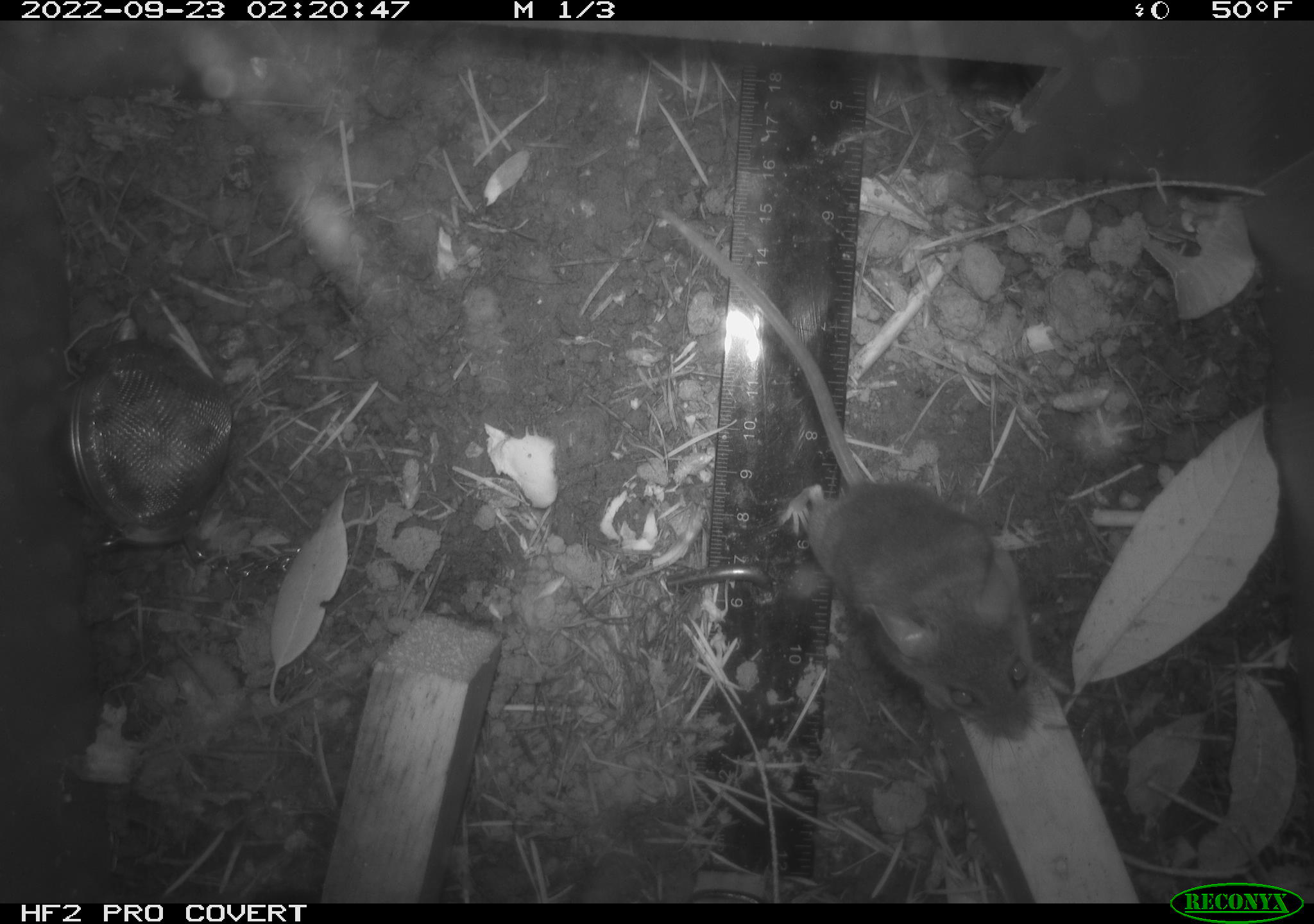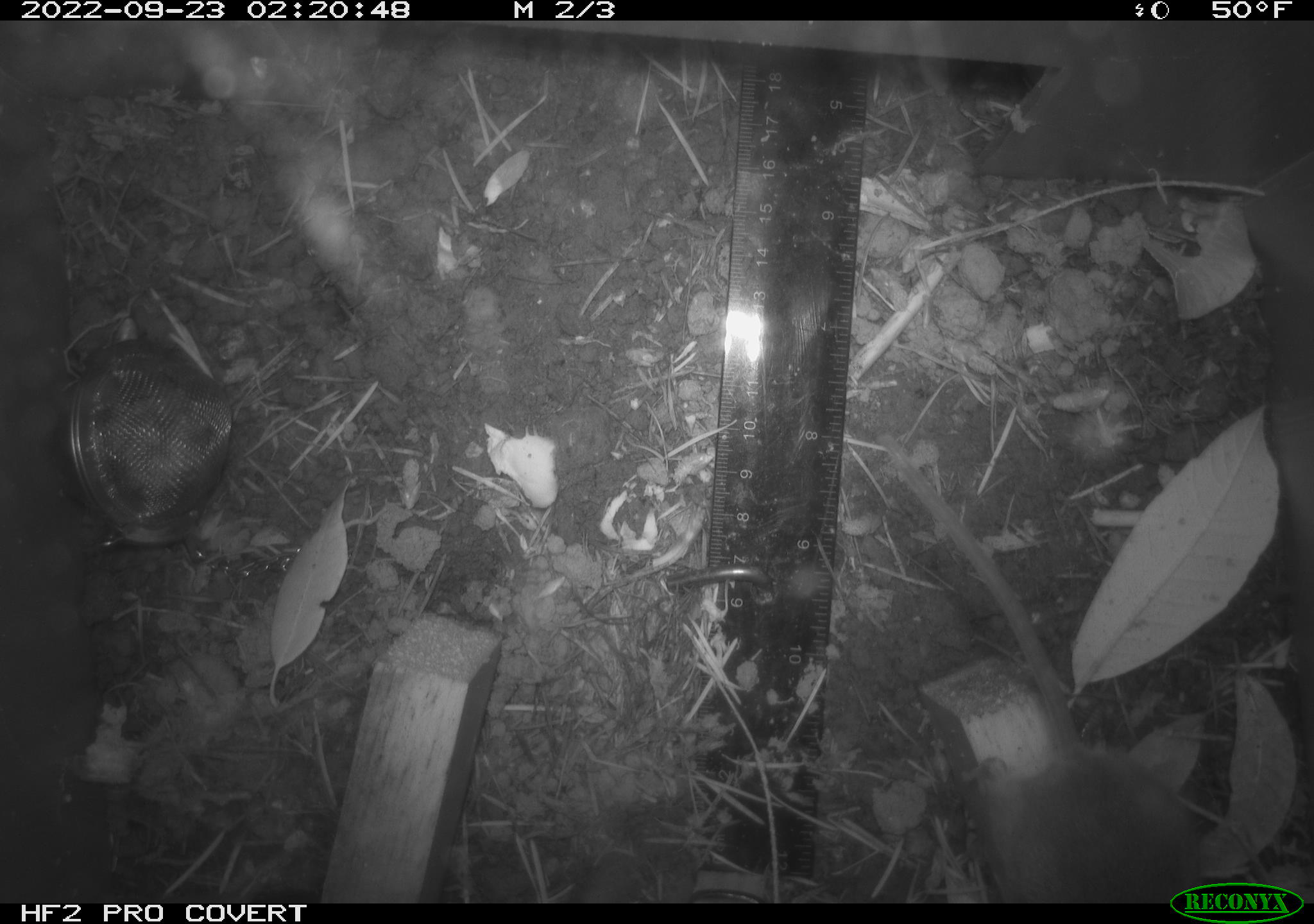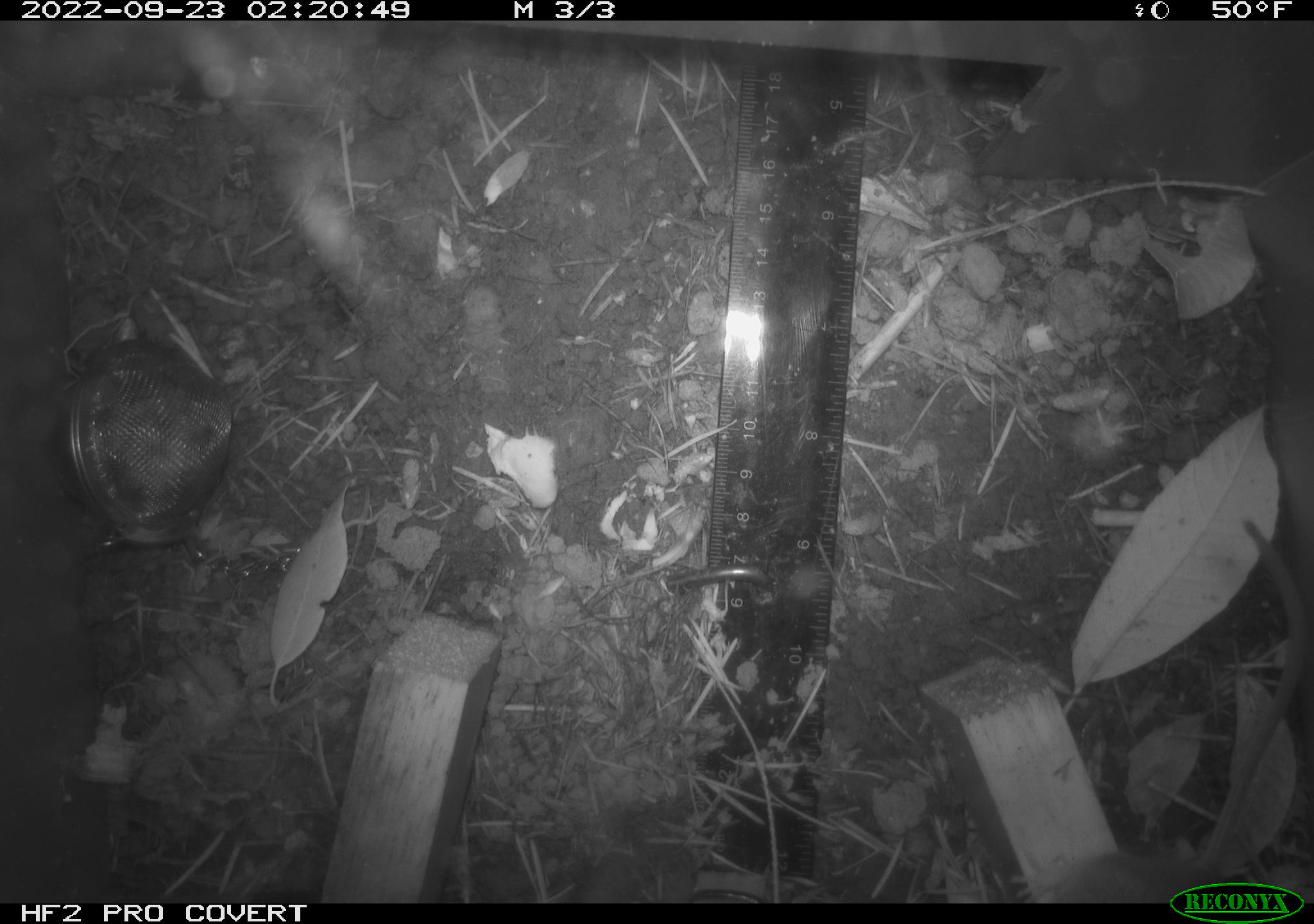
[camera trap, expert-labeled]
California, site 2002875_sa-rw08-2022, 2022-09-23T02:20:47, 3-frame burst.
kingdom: Animalia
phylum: Chordata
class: Mammalia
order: Rodentia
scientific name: Rodentia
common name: mouse species